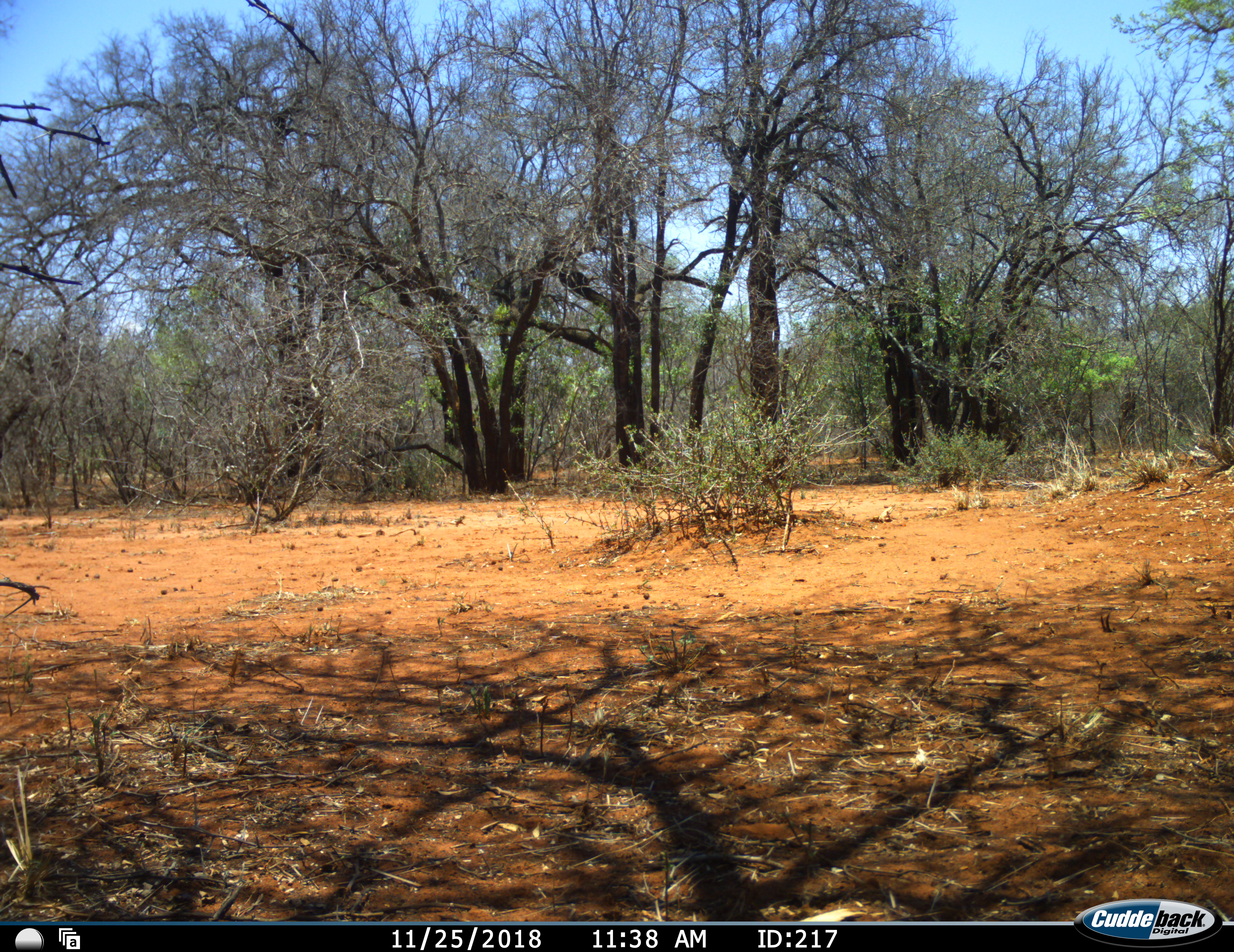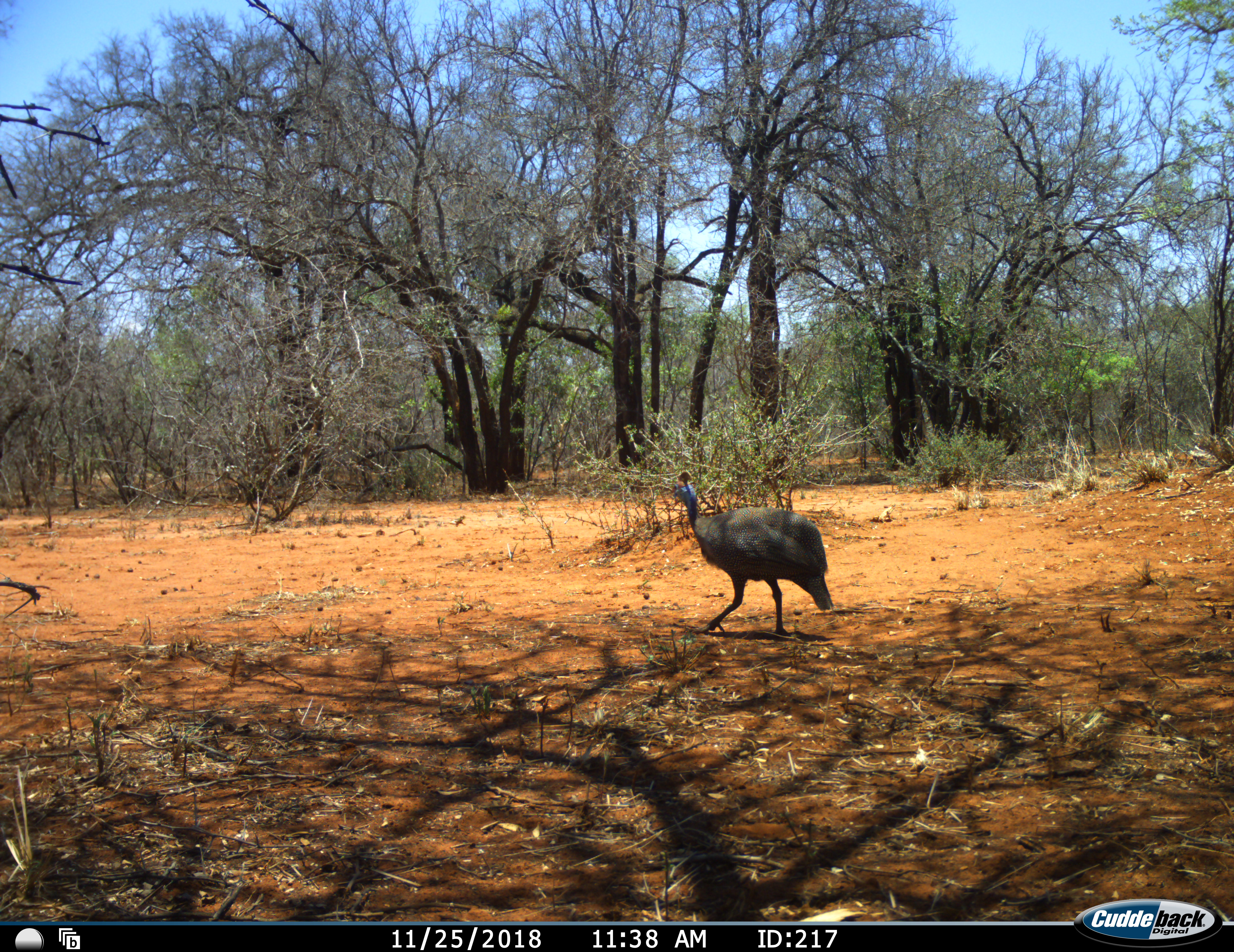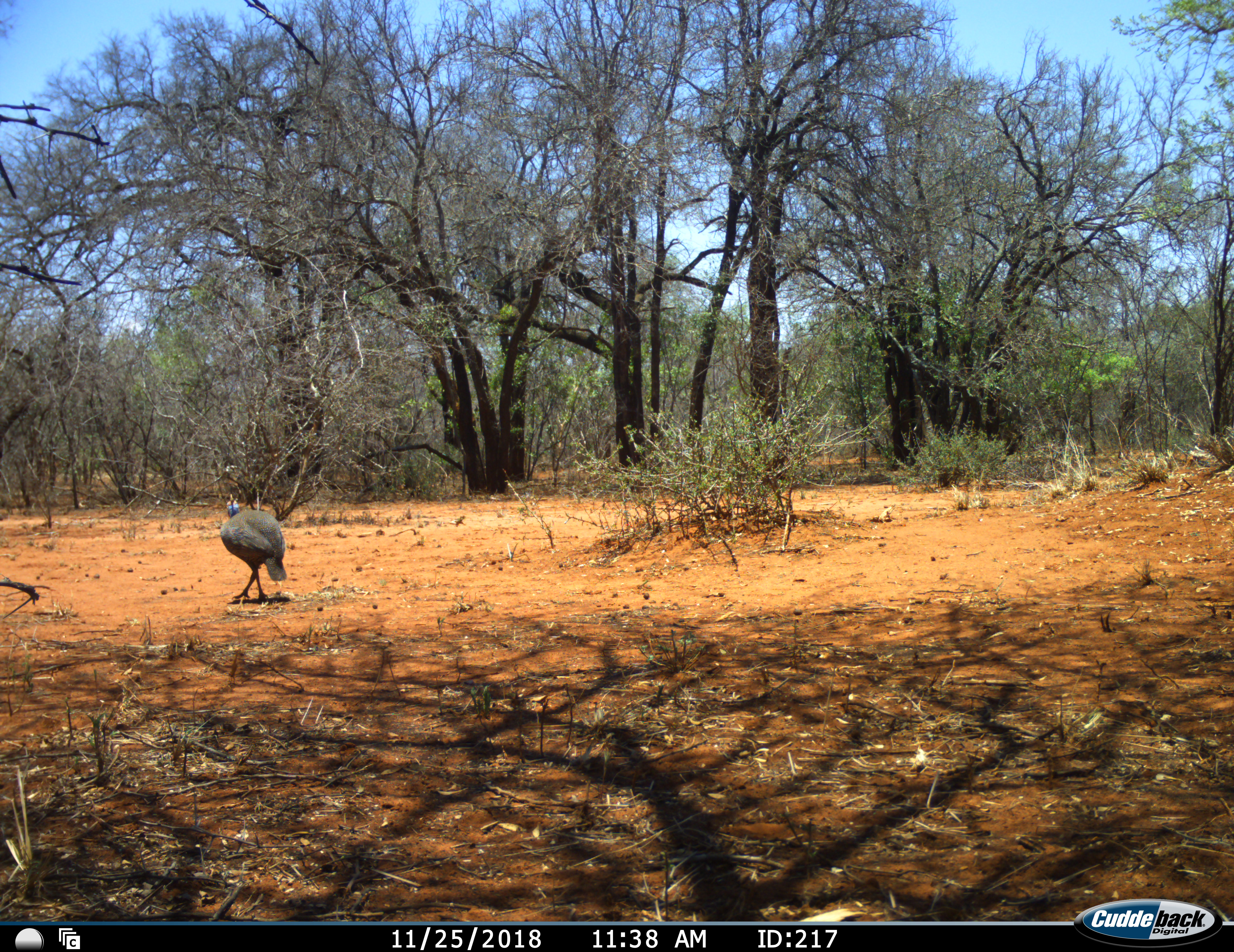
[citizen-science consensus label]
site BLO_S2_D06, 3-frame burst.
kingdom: Animalia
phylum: Chordata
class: Aves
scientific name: Aves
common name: bird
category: birdother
Birdother (bird) (Aves), count 1. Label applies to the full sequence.